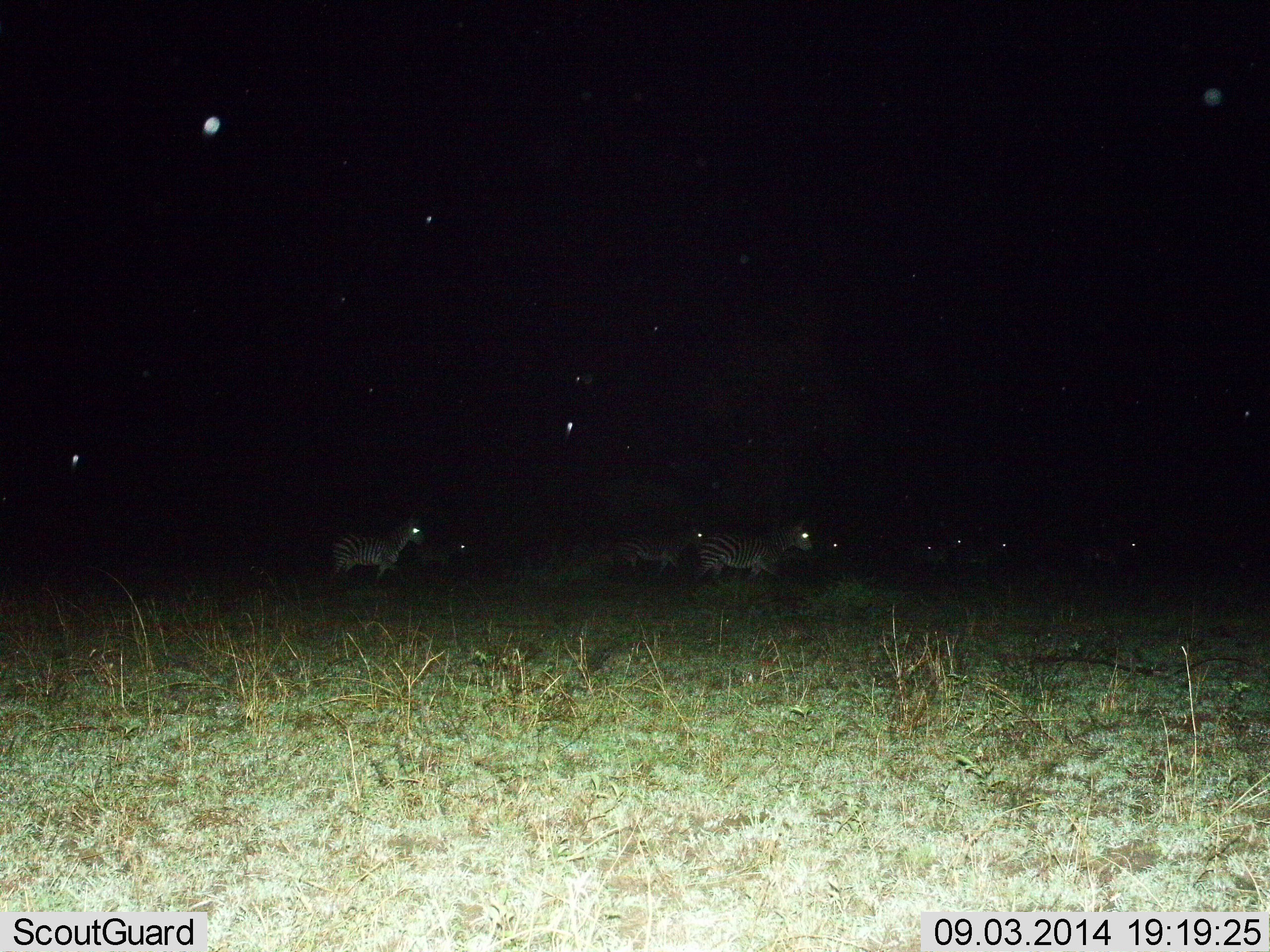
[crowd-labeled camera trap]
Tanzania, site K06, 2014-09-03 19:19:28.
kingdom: Animalia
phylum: Chordata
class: Mammalia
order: Perissodactyla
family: Equidae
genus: Equus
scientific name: Equus quagga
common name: plains zebra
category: zebra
Zebra (plains zebra) (Equus quagga), count 9. Behavior (volunteer vote fractions): standing 10%, resting 0%, moving 90%, interacting 0%. Young present (vote fraction): 10%. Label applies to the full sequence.